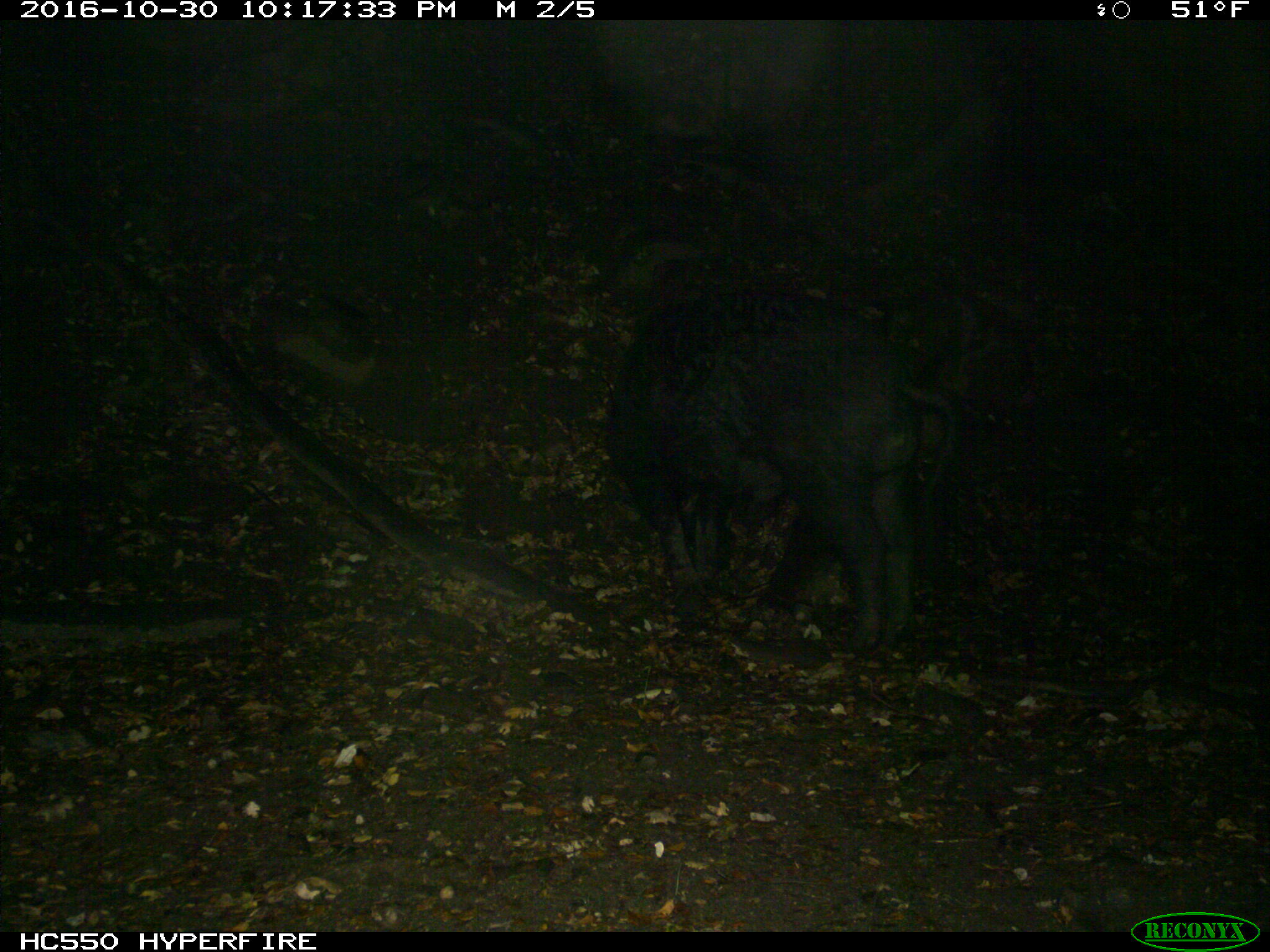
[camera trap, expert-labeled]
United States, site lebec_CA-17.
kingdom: Animalia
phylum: Chordata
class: Mammalia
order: Artiodactyla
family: Suidae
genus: Sus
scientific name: Sus scrofa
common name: wild boar